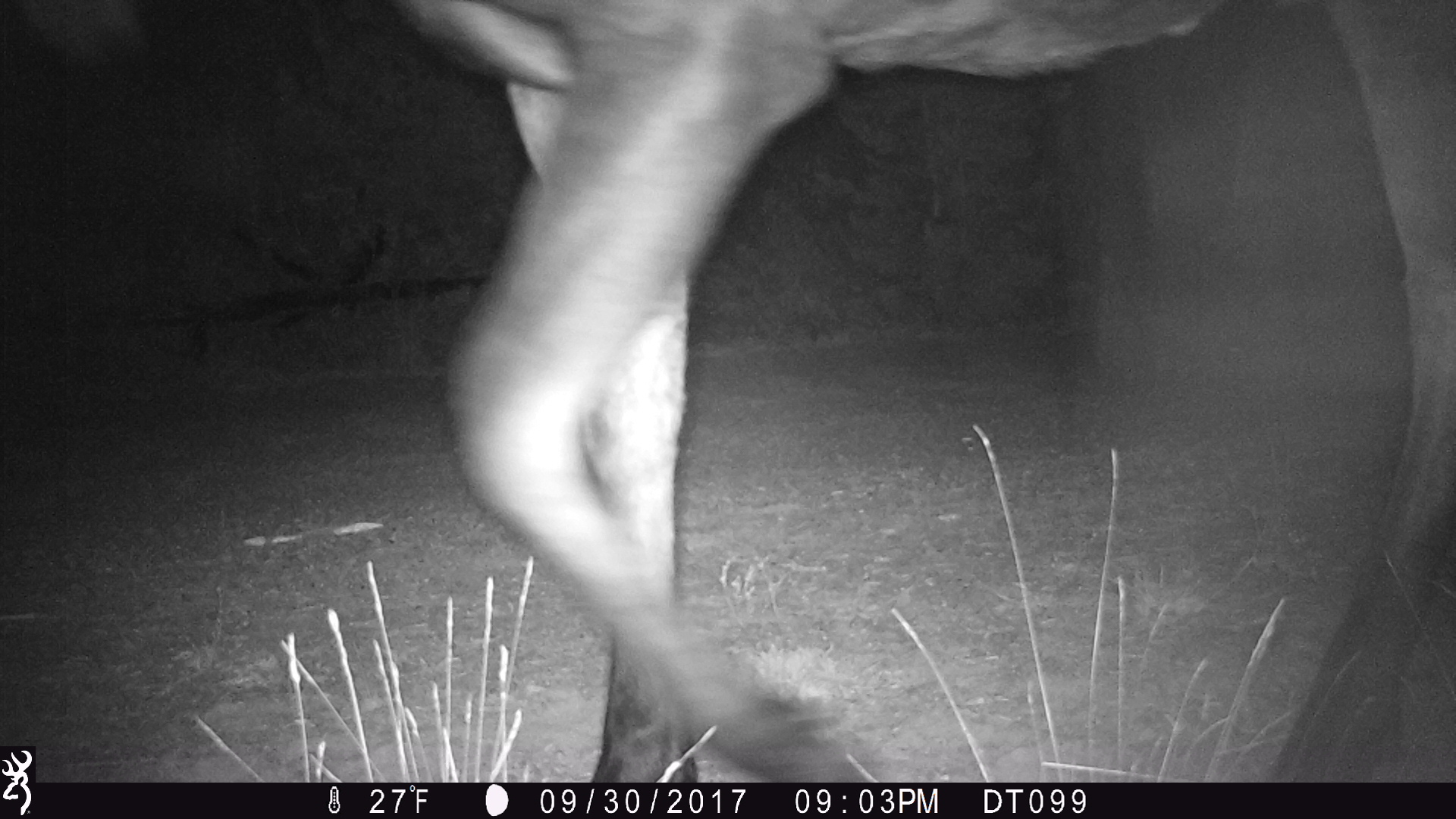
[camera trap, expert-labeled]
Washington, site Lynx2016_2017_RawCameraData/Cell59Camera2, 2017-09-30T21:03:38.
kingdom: Animalia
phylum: Chordata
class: Mammalia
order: Artiodactyla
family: Cervidae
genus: Alces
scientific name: Alces alces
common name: moose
Alces alces (moose). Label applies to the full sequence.